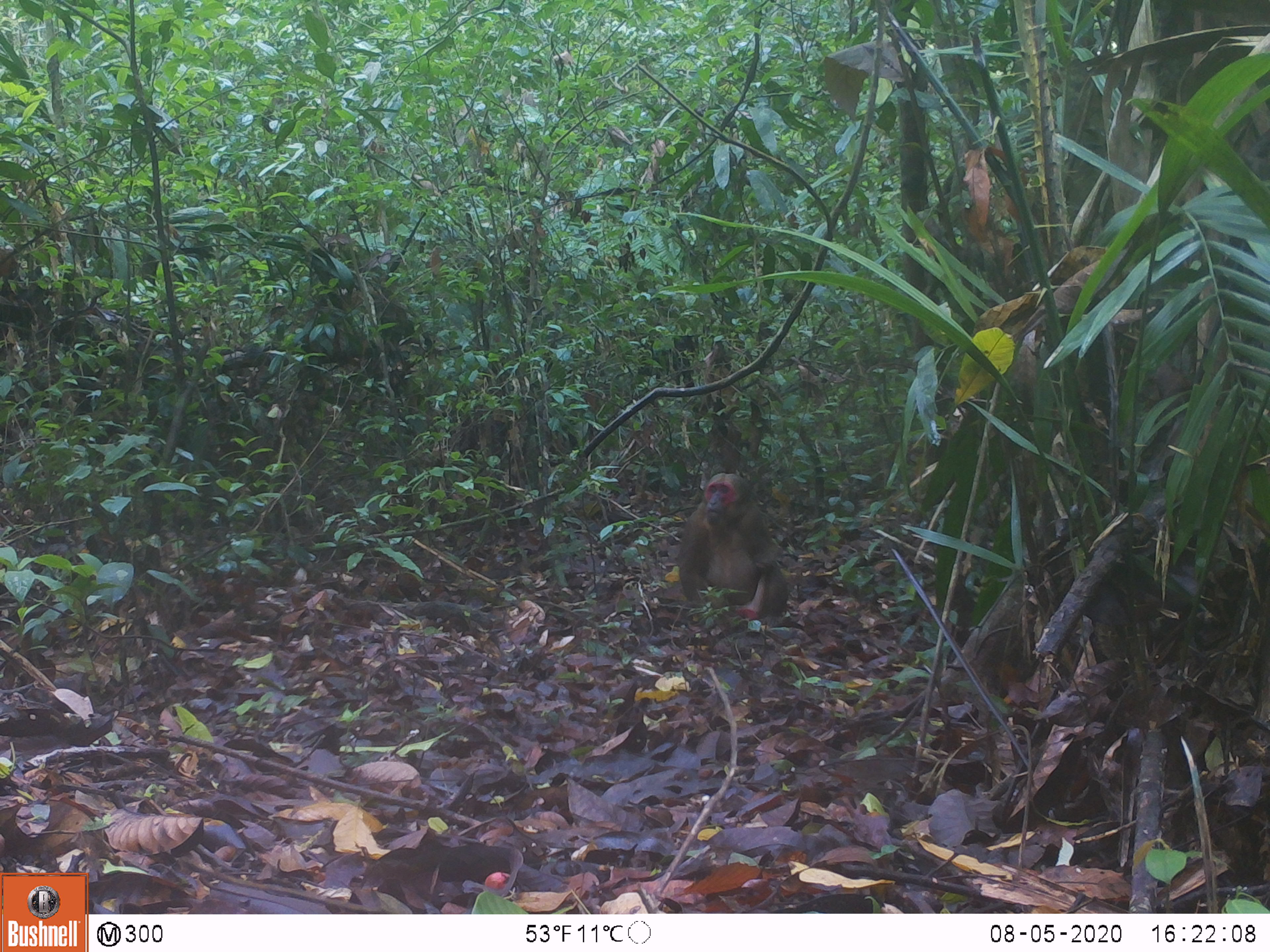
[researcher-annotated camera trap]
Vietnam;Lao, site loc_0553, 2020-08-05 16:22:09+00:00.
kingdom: Animalia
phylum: Chordata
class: Mammalia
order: Primates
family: Cercopithecidae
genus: Macaca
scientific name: Macaca arctoides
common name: stump-tailed macaque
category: stump tailed macaque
Stump tailed macaque (stump-tailed macaque) (Macaca arctoides). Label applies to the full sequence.